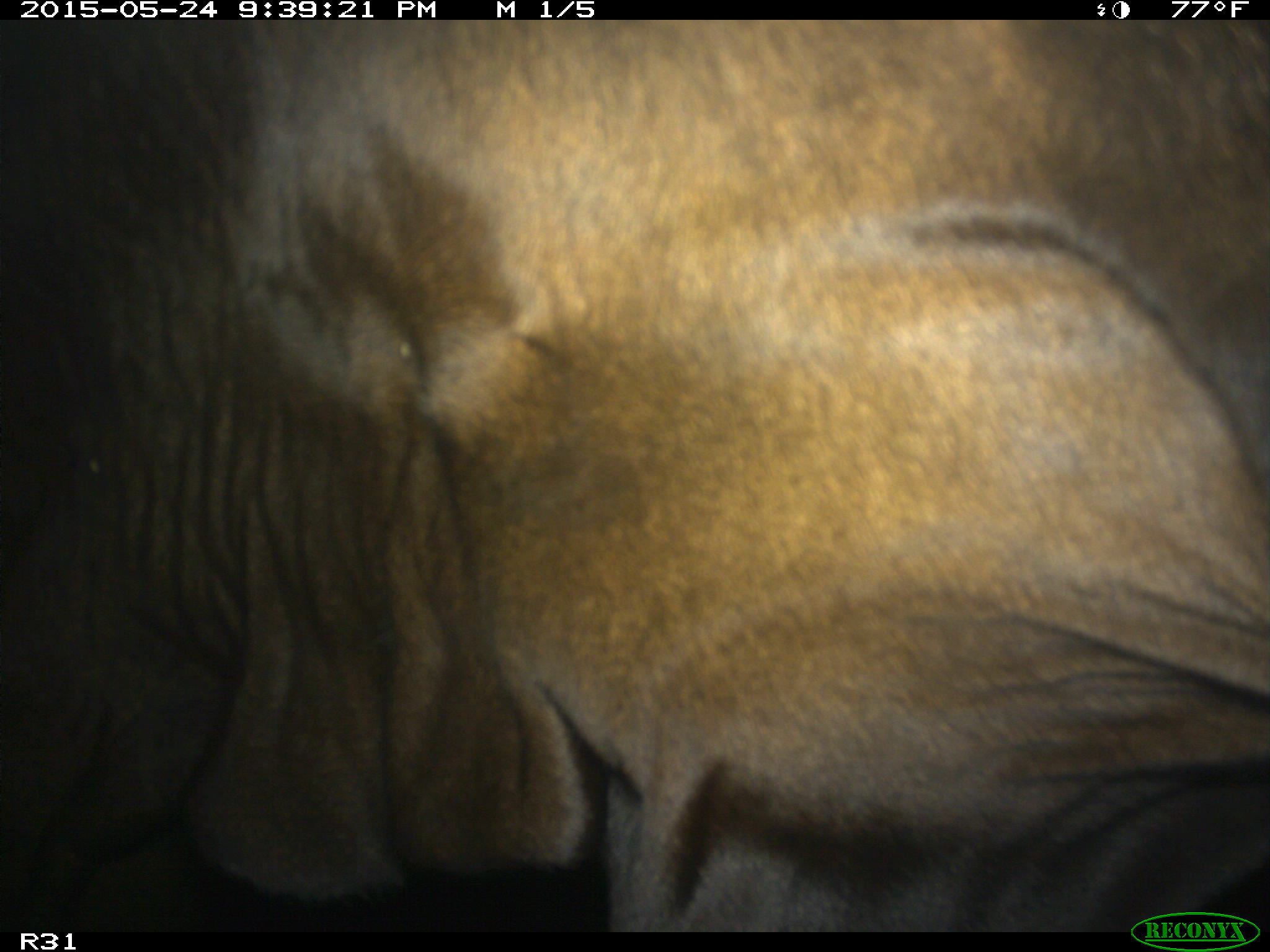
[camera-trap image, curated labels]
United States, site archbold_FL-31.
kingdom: Animalia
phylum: Chordata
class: Mammalia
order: Artiodactyla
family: Bovidae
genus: Bos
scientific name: Bos taurus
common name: domestic cow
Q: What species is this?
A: Bos taurus (domestic cow).